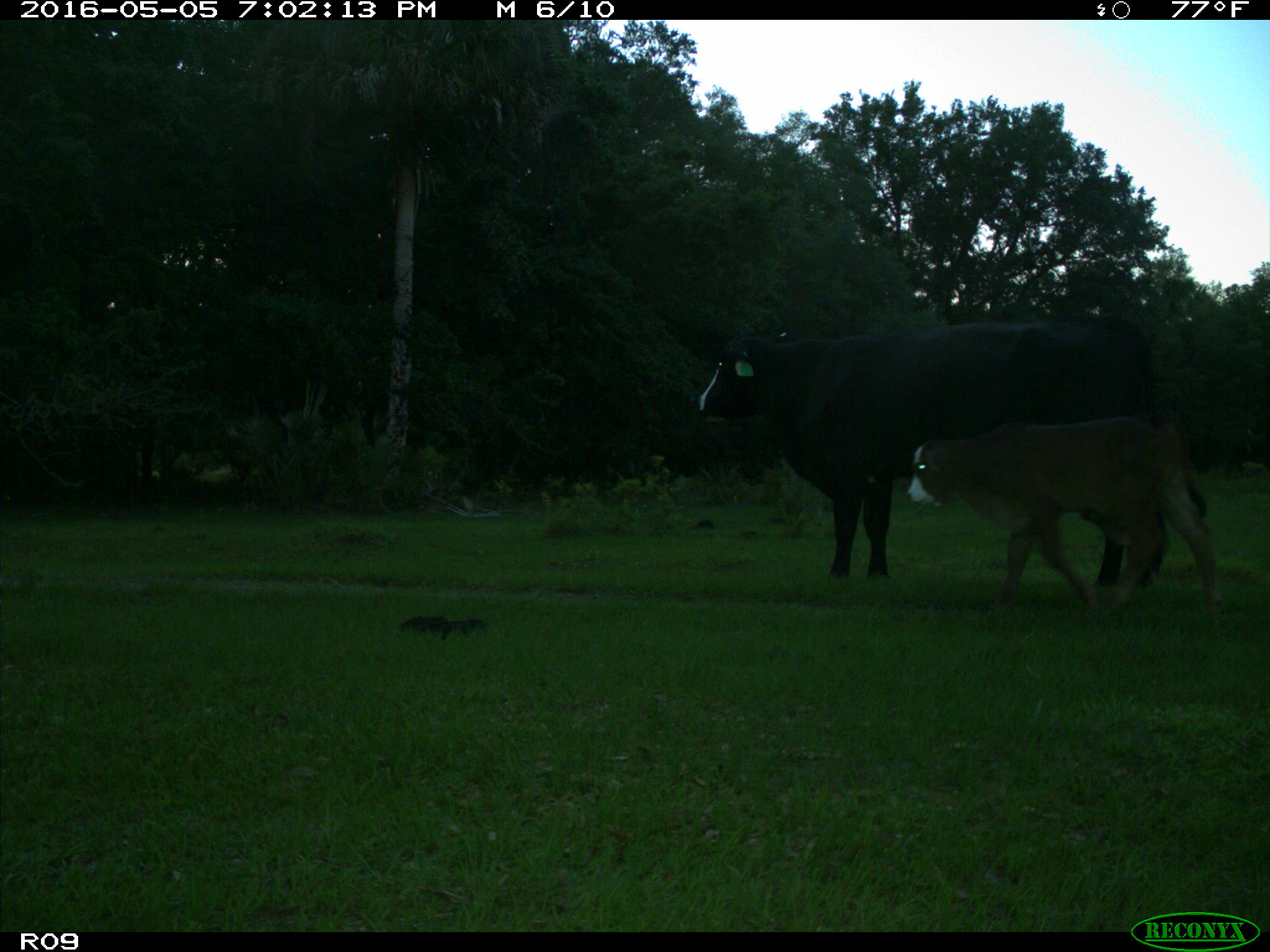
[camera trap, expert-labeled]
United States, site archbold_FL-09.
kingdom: Animalia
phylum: Chordata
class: Mammalia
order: Artiodactyla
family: Bovidae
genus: Bos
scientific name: Bos taurus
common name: domestic cow